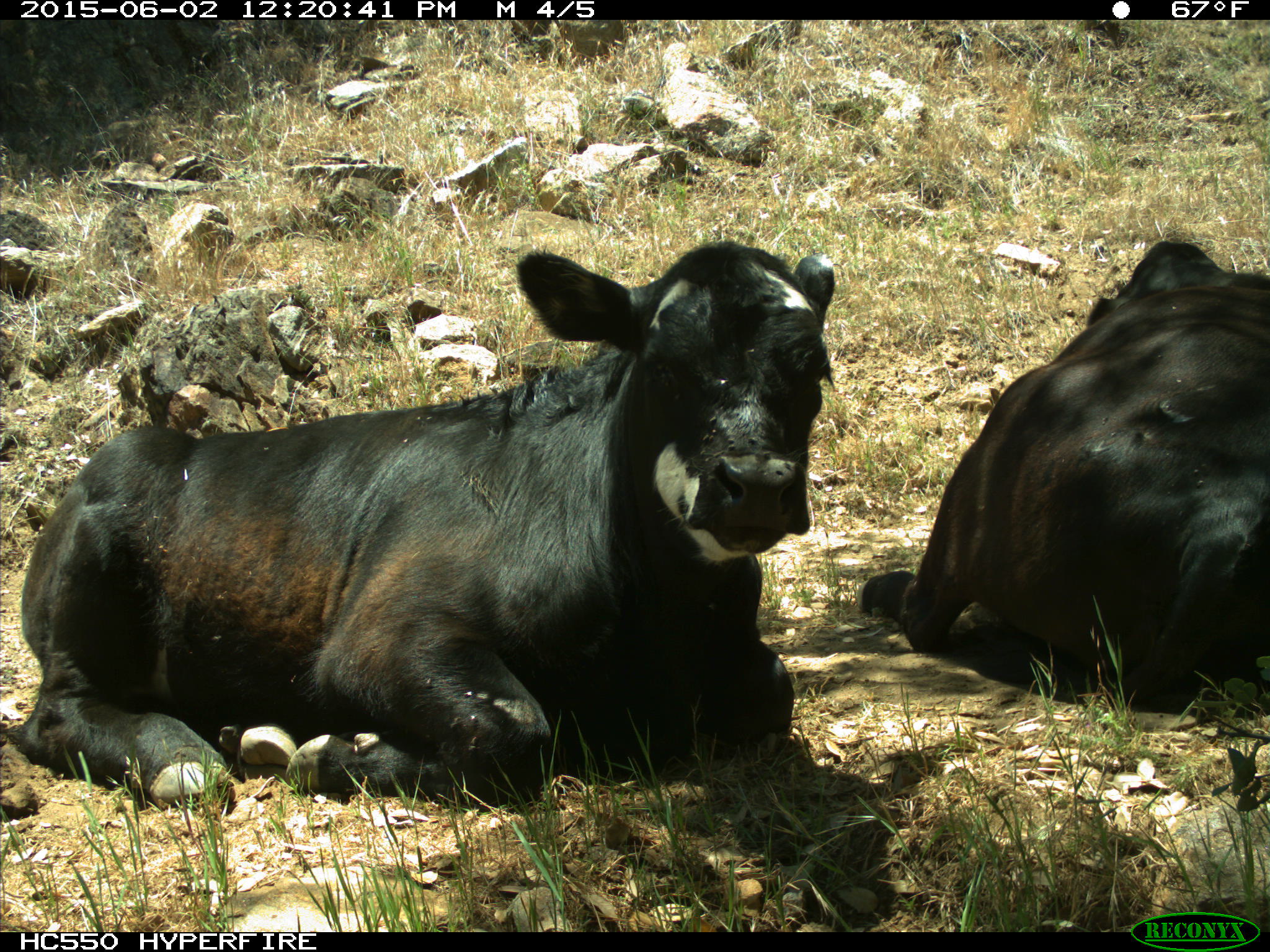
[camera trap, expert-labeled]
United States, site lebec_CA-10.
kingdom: Animalia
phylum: Chordata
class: Mammalia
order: Artiodactyla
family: Bovidae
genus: Bos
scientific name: Bos taurus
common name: domestic cow